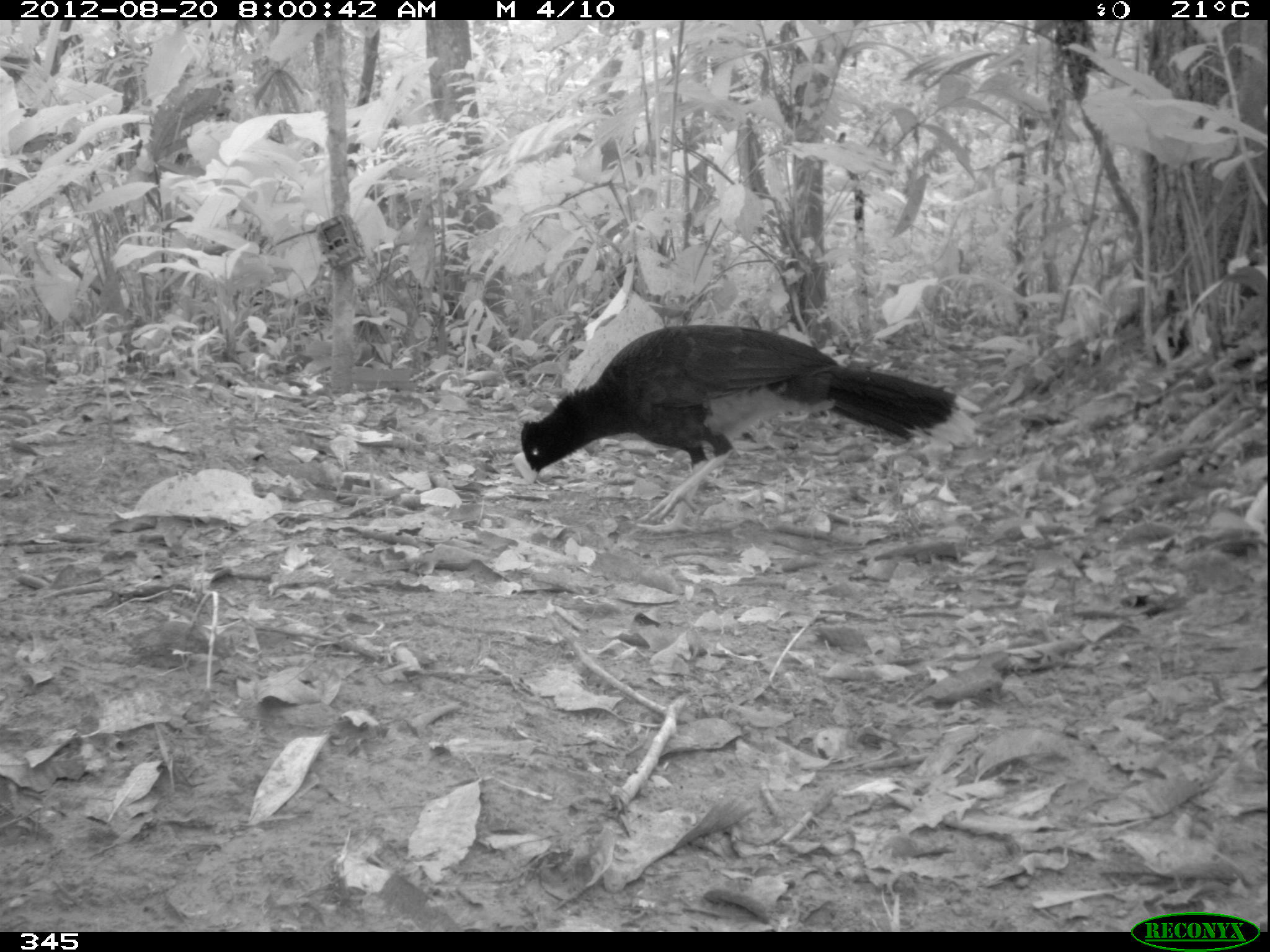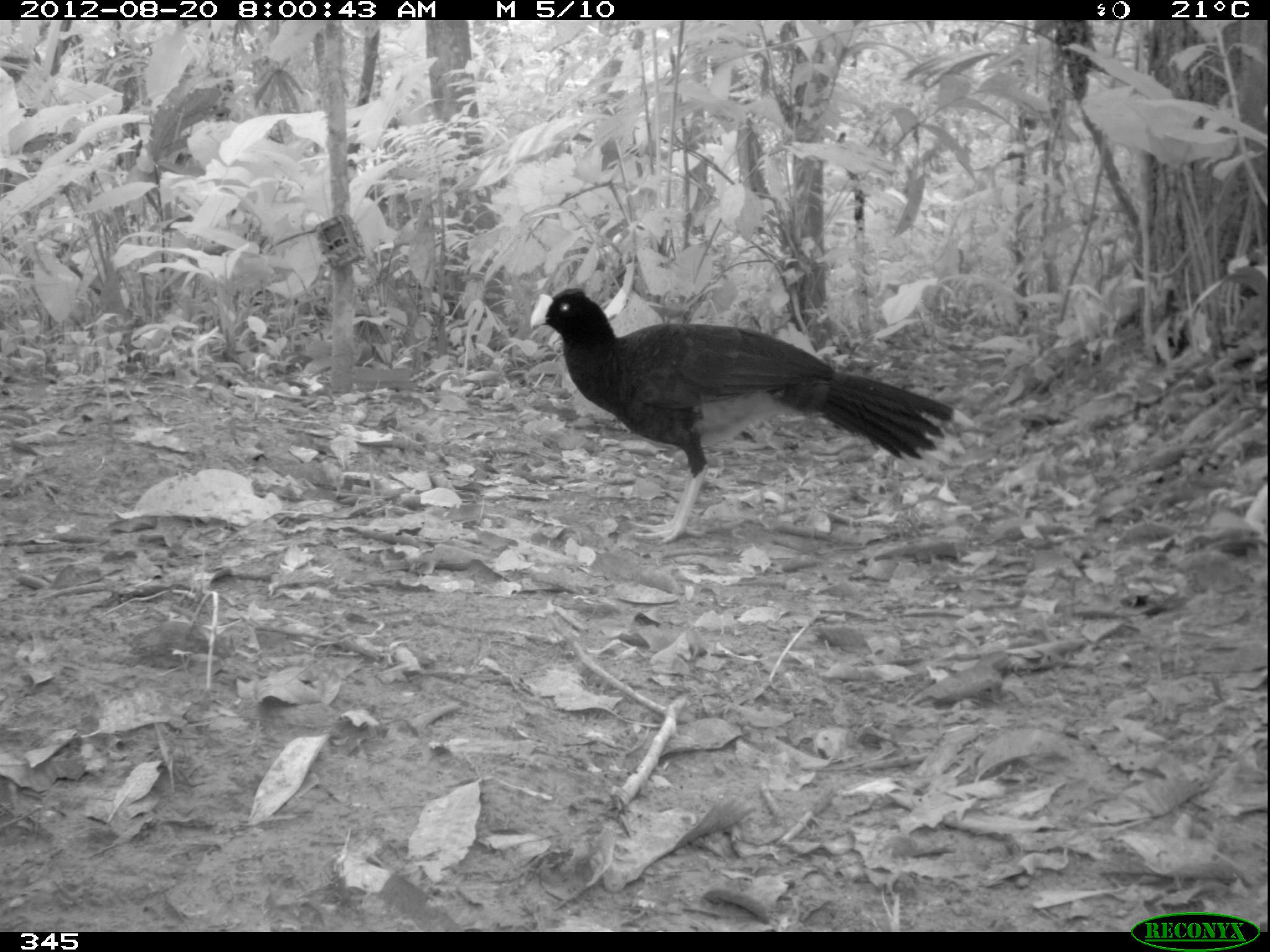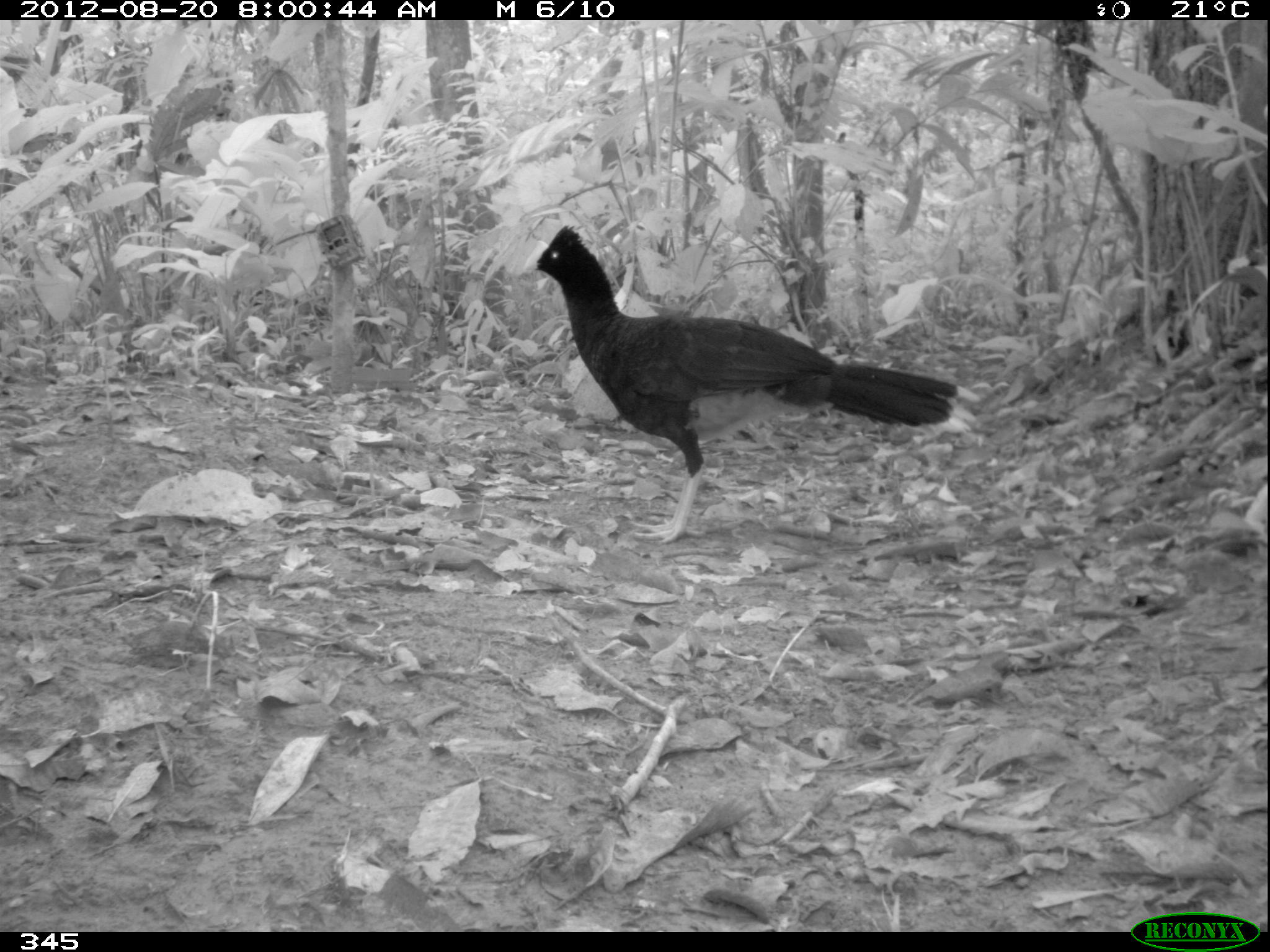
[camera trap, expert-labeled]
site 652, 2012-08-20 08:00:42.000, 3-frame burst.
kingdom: Animalia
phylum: Chordata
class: Aves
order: Galliformes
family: Cracidae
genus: Mitu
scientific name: Mitu tuberosum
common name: razor-billed curassow